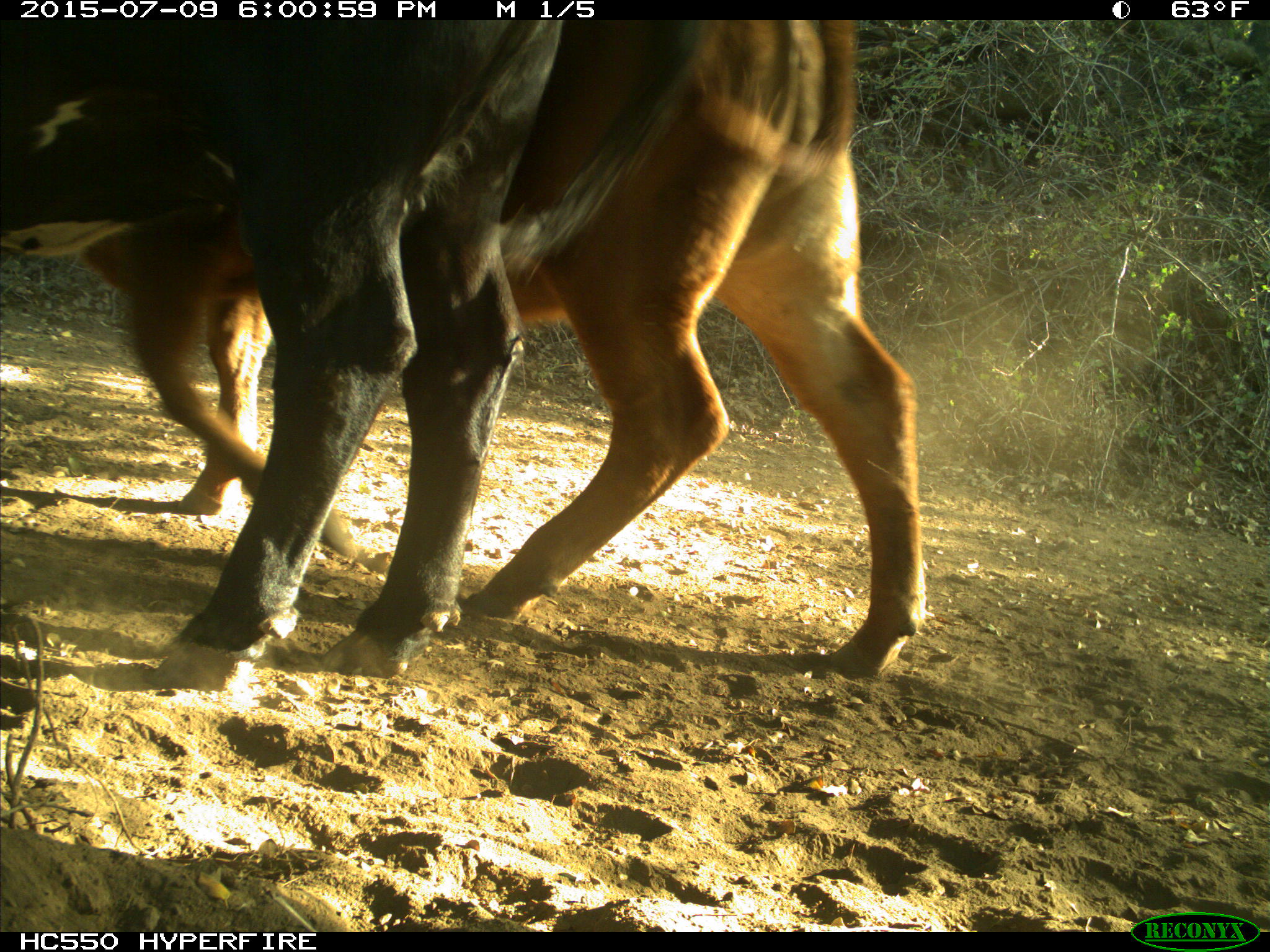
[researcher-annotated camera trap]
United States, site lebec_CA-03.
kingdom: Animalia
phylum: Chordata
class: Mammalia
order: Artiodactyla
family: Bovidae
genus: Bos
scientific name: Bos taurus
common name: domestic cow